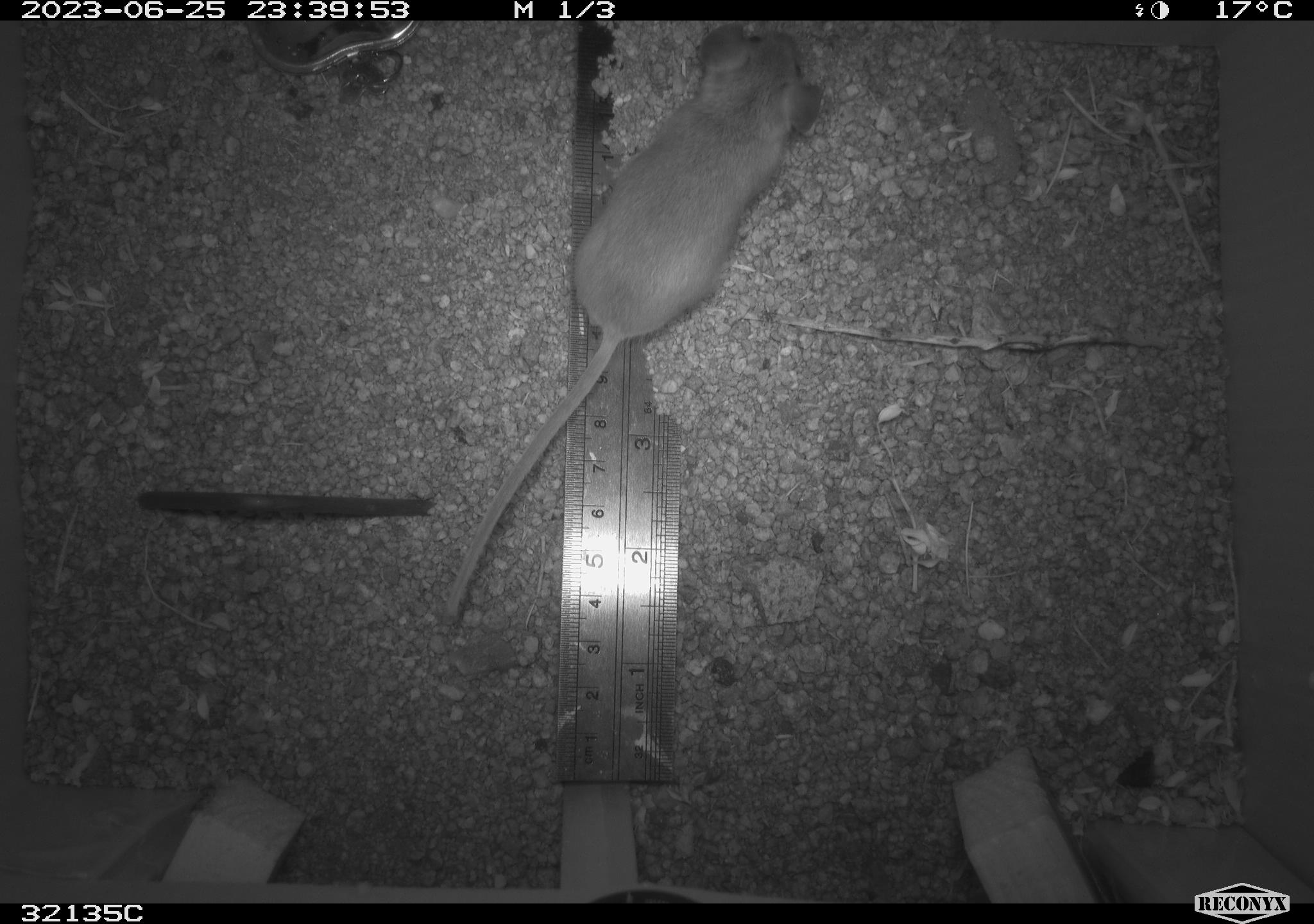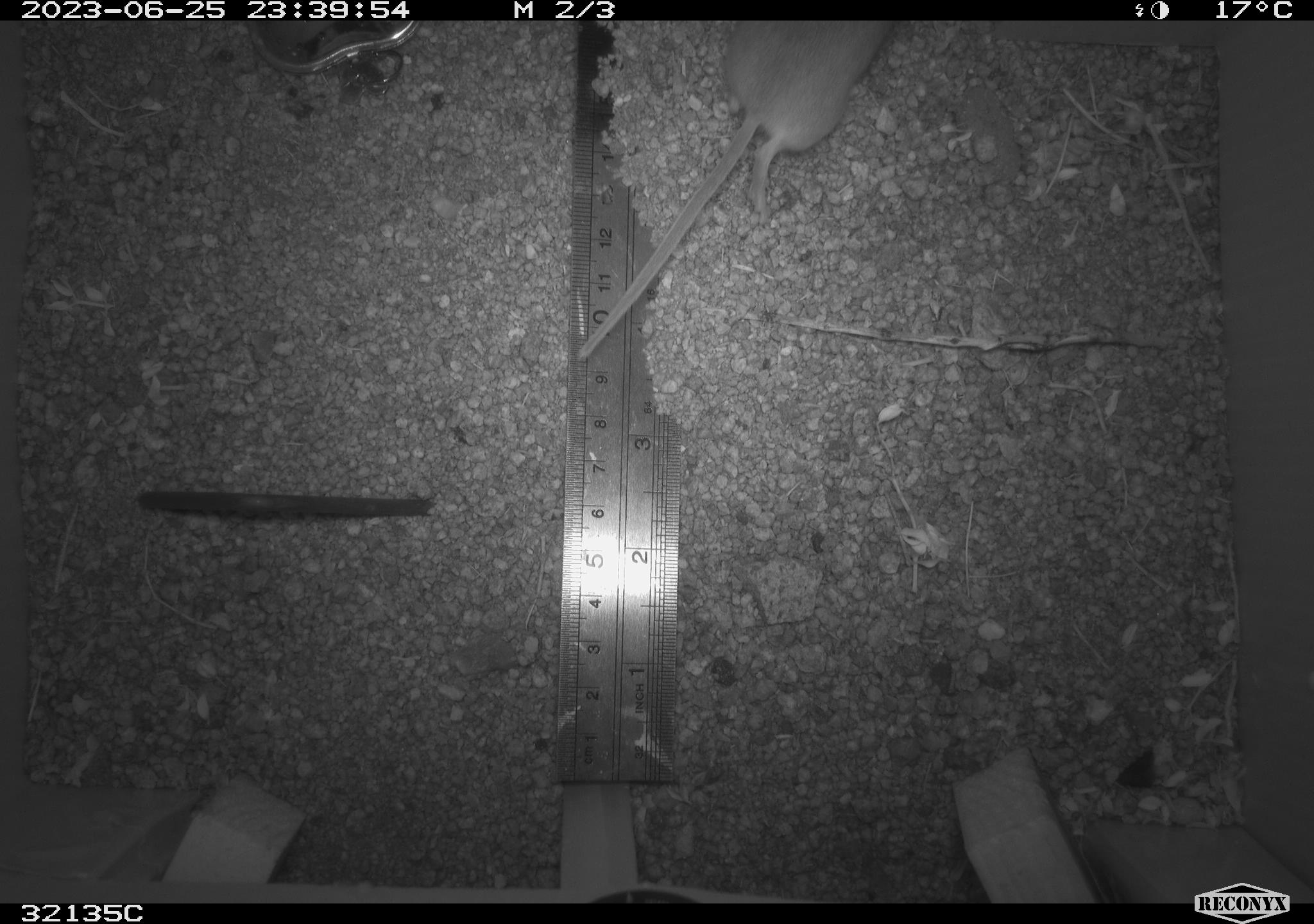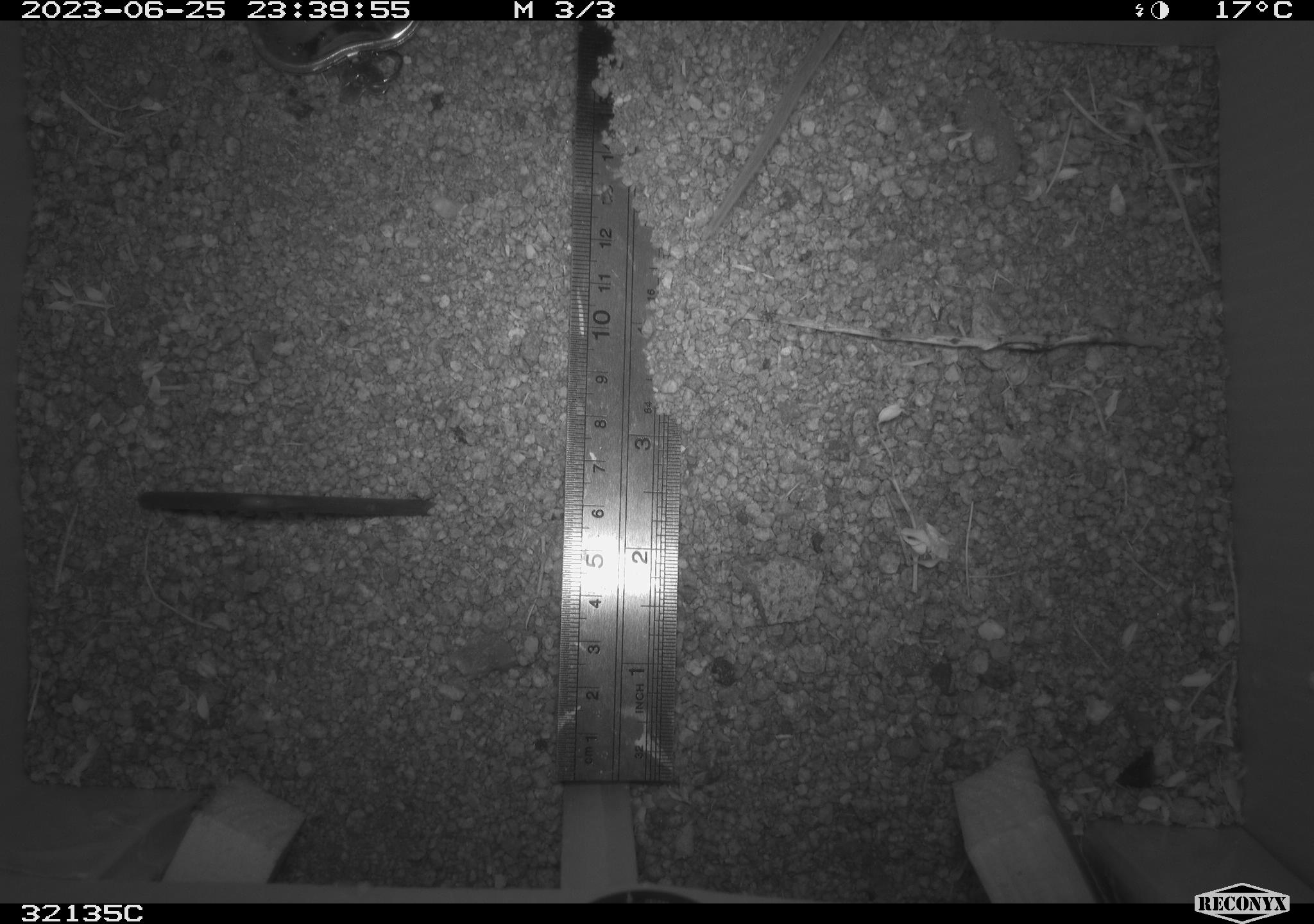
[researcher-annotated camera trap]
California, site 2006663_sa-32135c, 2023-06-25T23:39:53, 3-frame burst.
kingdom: Animalia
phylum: Chordata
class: Mammalia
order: Rodentia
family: Cricetidae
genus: Peromyscus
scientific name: Peromyscus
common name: deer mice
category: peromyscus species